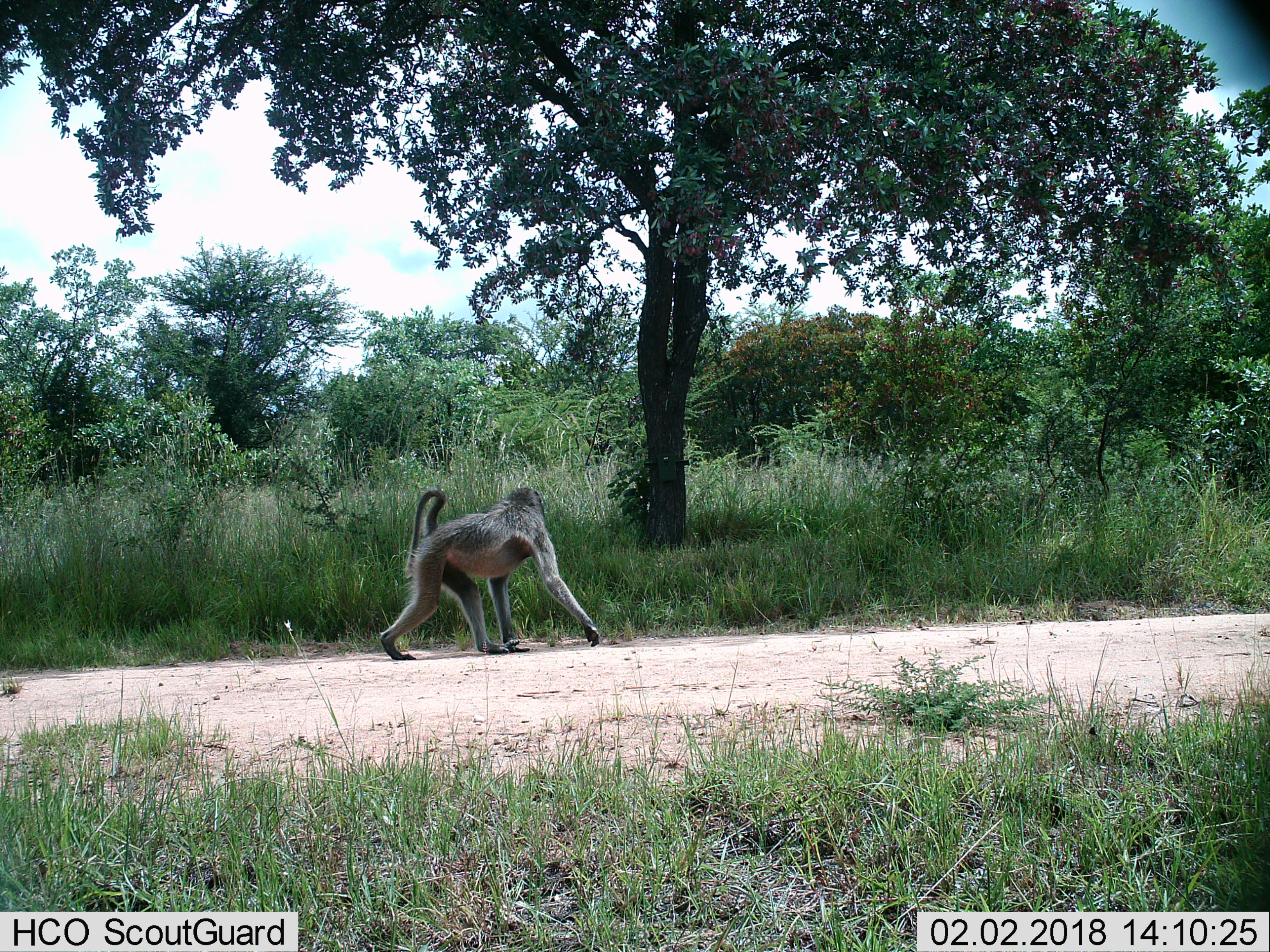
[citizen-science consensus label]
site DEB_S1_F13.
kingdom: Animalia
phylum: Chordata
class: Mammalia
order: Primates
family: Cercopithecidae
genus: Papio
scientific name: Papio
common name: baboon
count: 1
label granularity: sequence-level